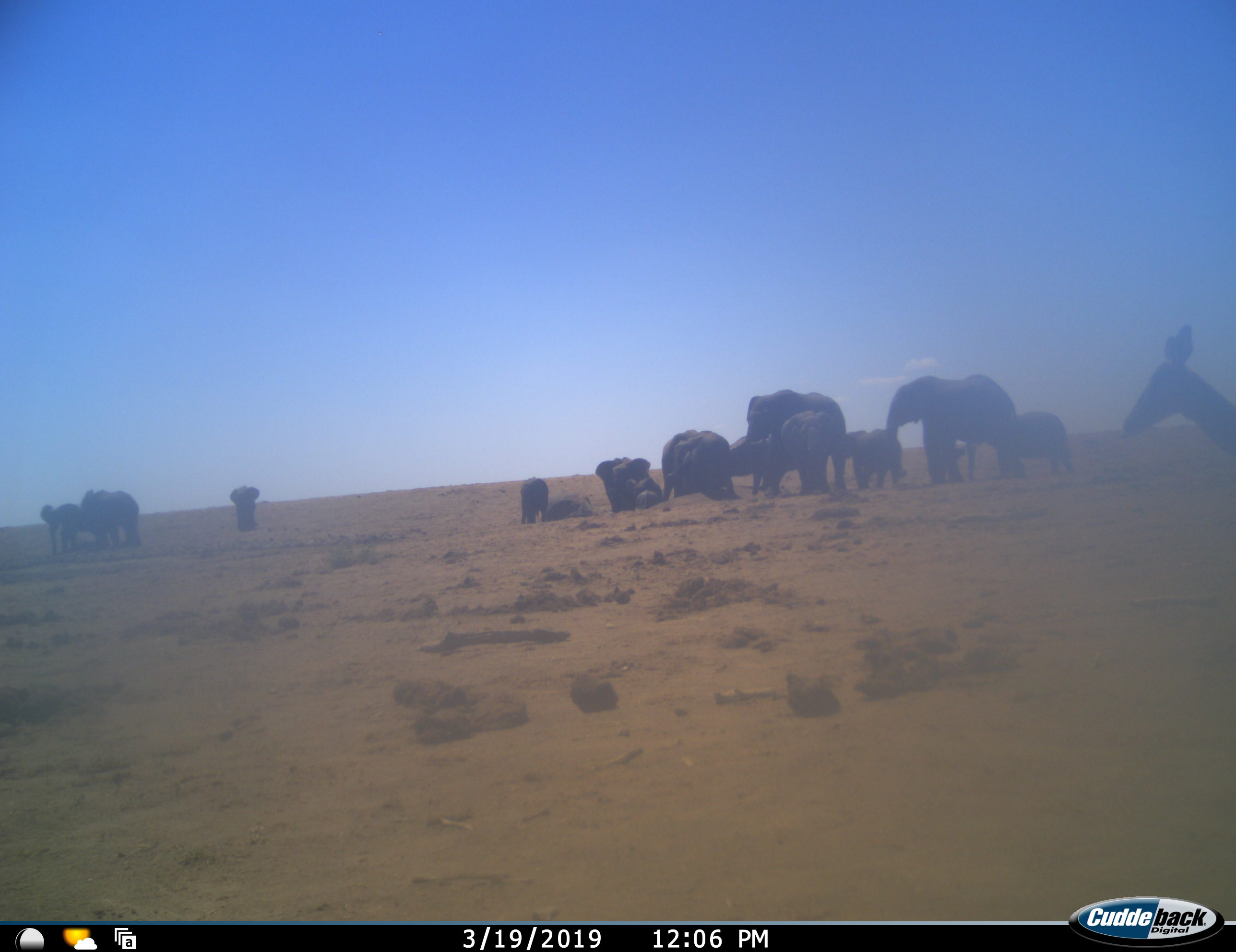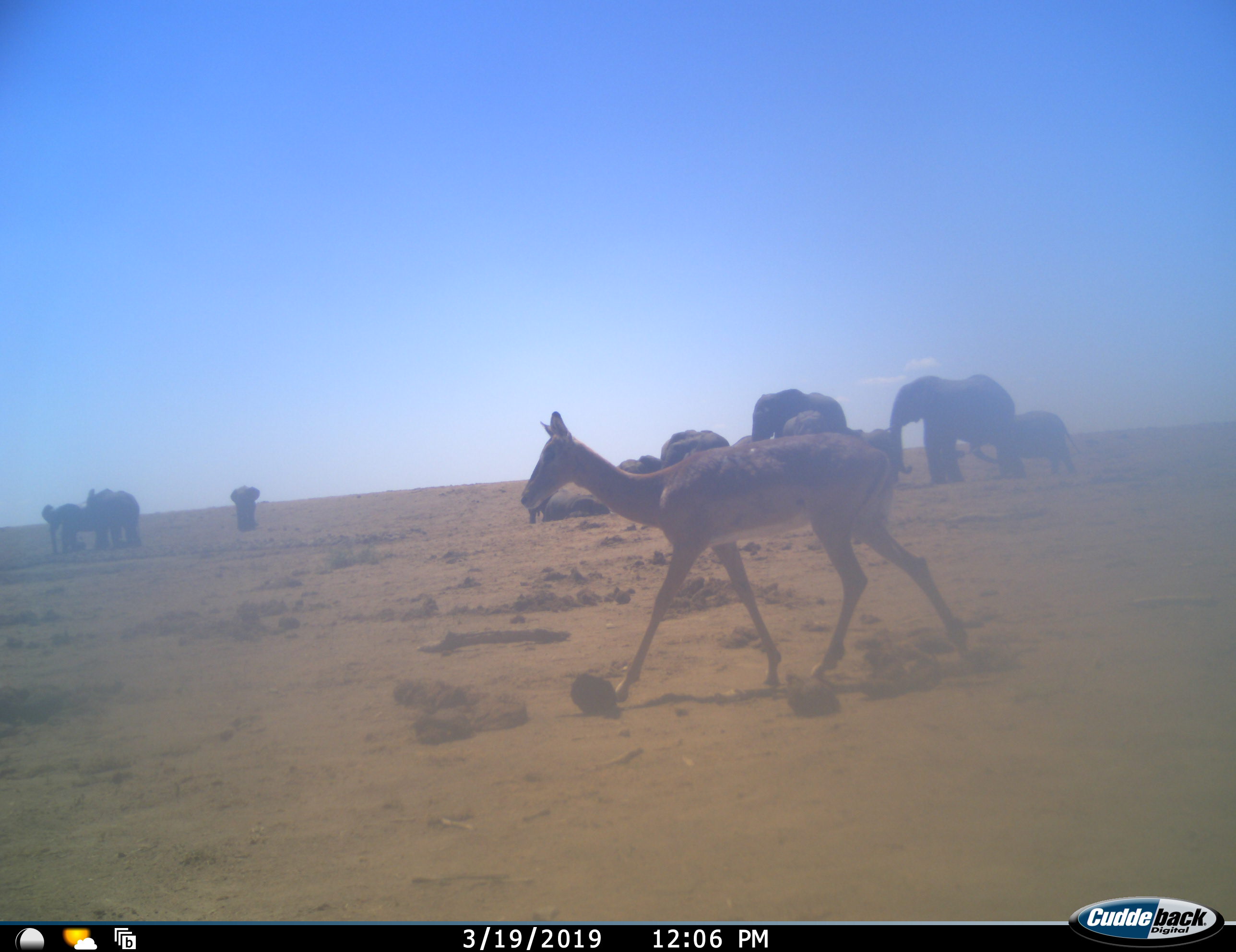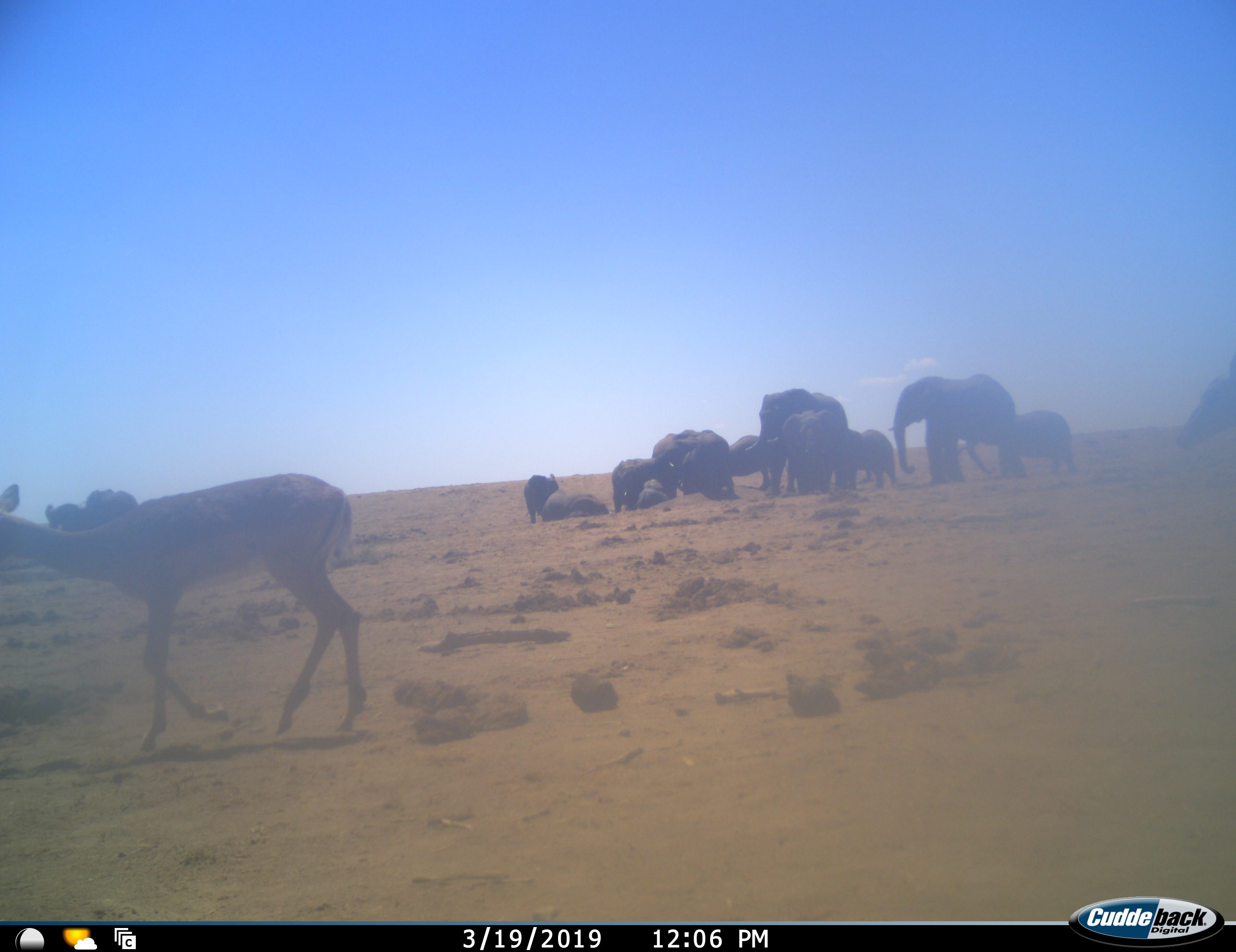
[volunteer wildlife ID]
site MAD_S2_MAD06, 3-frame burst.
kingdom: Animalia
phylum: Chordata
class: Mammalia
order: Proboscidea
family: Elephantidae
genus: Loxodonta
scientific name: Loxodonta africana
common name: african bush elephant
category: elephant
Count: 11-50.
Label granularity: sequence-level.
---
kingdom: Animalia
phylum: Chordata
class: Mammalia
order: Artiodactyla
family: Bovidae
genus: Aepyceros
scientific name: Aepyceros melampus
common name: impala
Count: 2.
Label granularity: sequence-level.